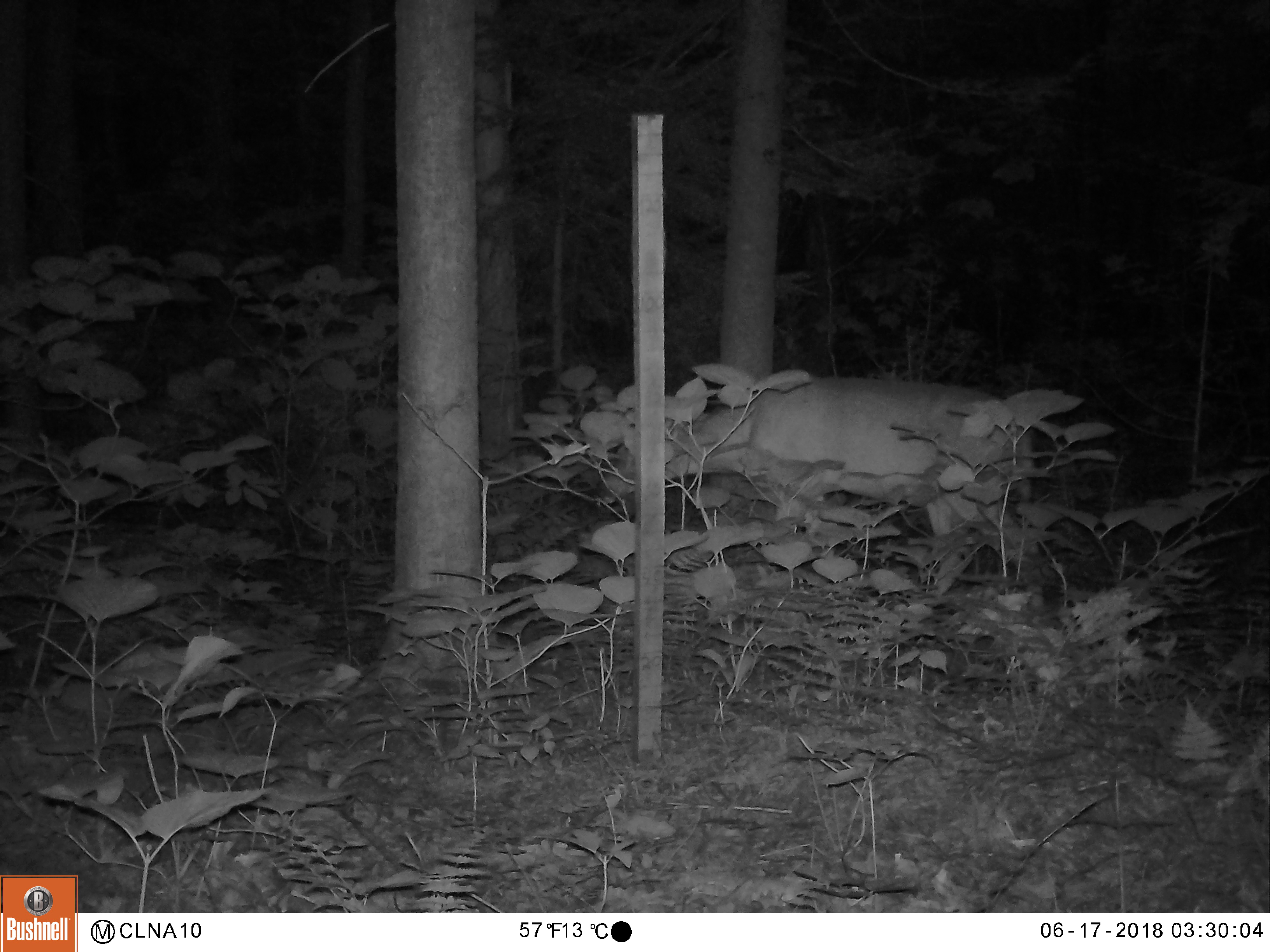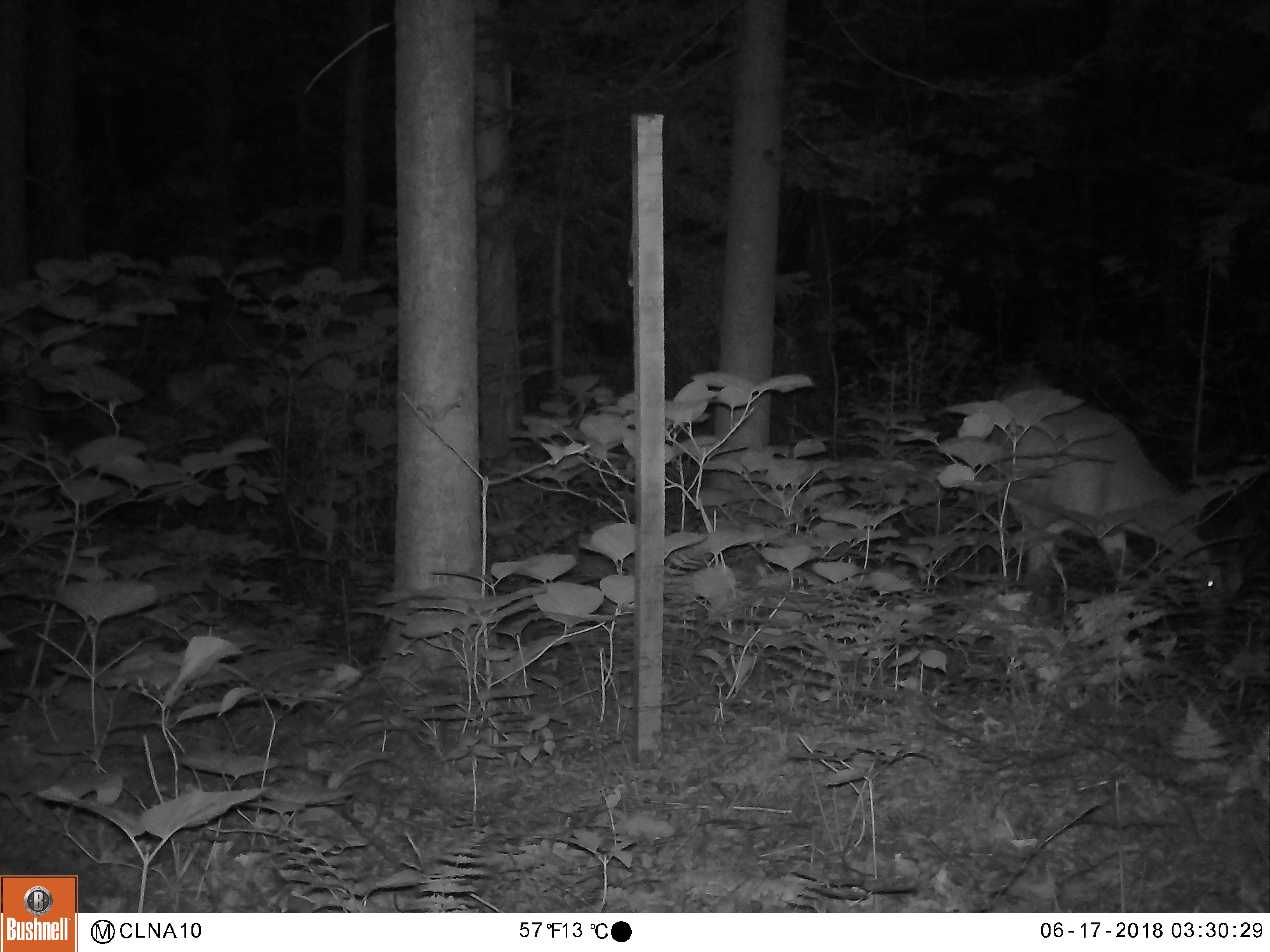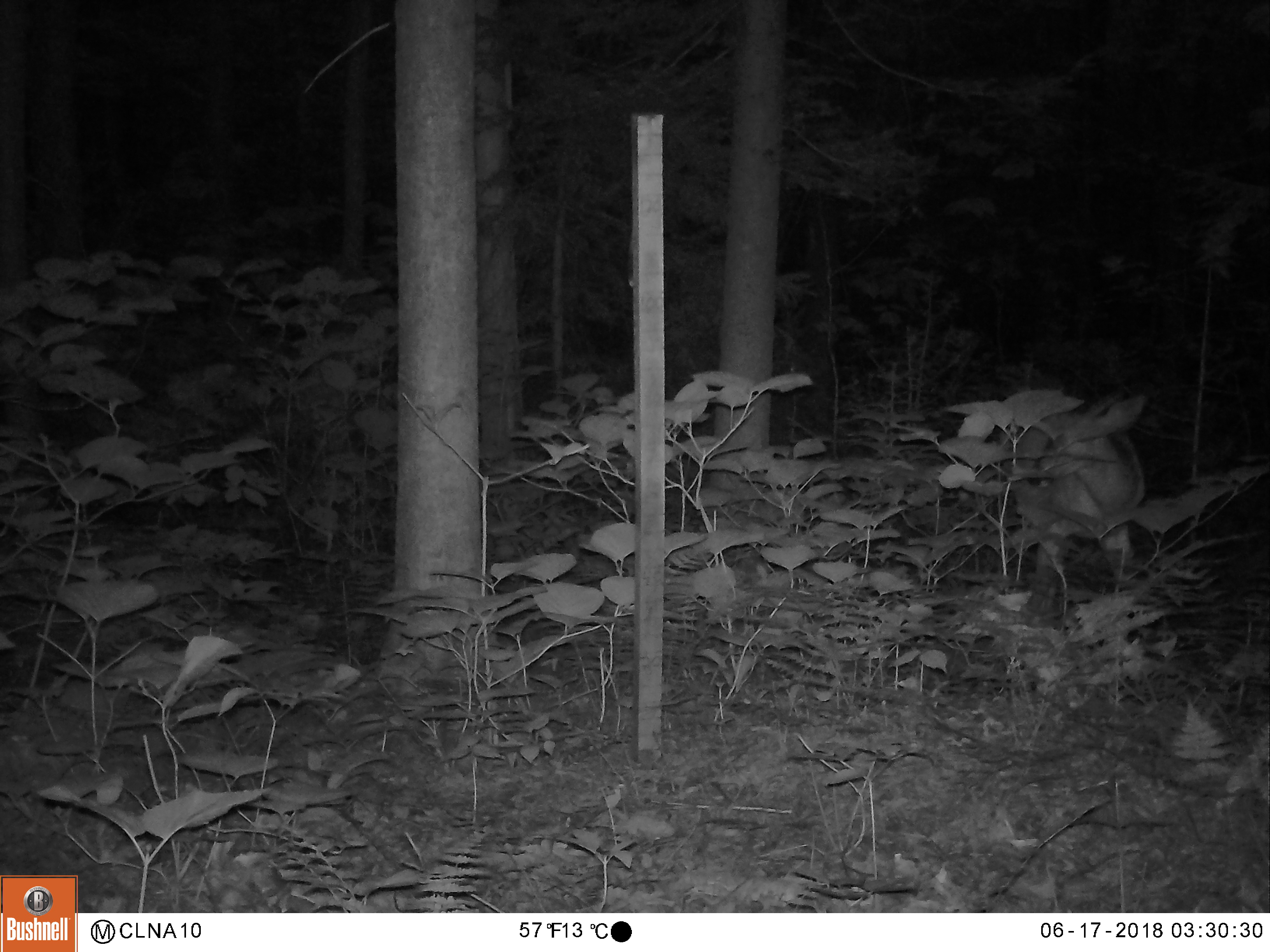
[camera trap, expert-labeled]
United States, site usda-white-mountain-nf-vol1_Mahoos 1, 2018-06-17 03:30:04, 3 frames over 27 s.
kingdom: Animalia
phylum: Chordata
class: Mammalia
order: Artiodactyla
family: Cervidae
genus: Odocoileus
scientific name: Odocoileus virginianus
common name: white-tailed deer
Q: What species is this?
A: White-tailed deer (Odocoileus virginianus).